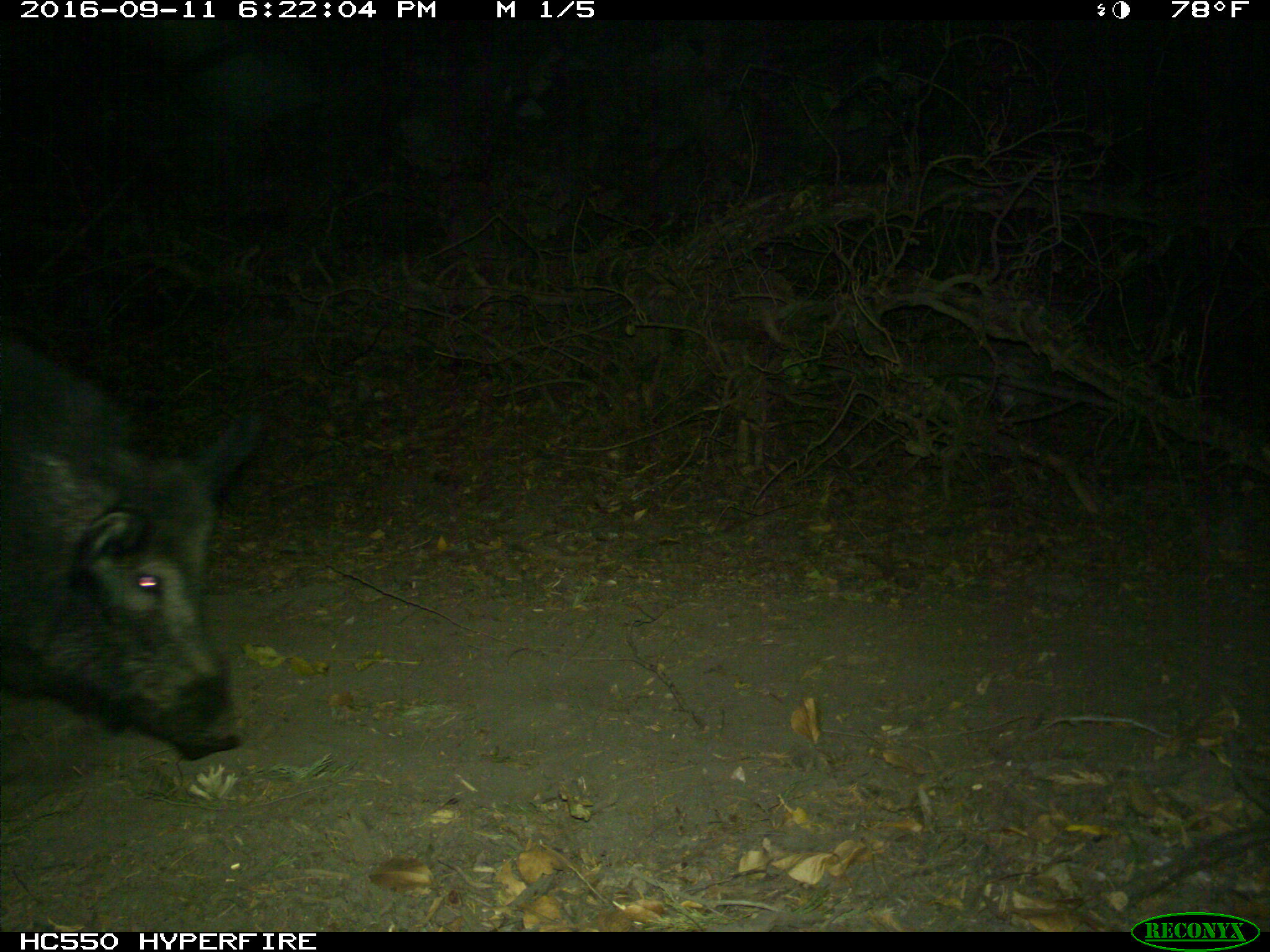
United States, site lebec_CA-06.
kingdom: Animalia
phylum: Chordata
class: Mammalia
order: Artiodactyla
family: Suidae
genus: Sus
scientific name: Sus scrofa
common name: wild boar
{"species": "Sus scrofa (wild boar)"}